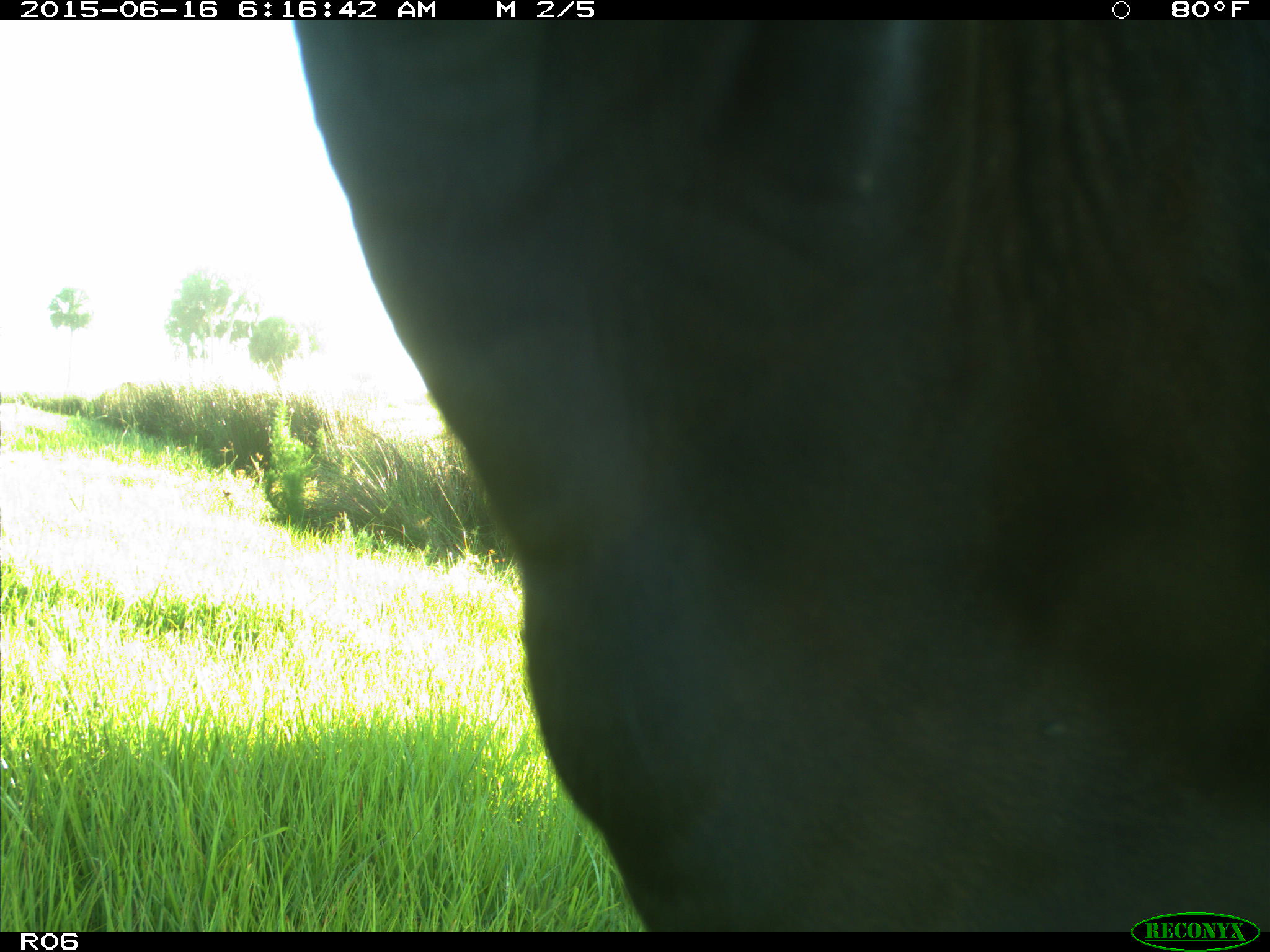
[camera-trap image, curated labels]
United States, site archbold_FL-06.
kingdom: Animalia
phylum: Chordata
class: Mammalia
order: Artiodactyla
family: Bovidae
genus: Bos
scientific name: Bos taurus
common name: domestic cow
Bos taurus (domestic cow).